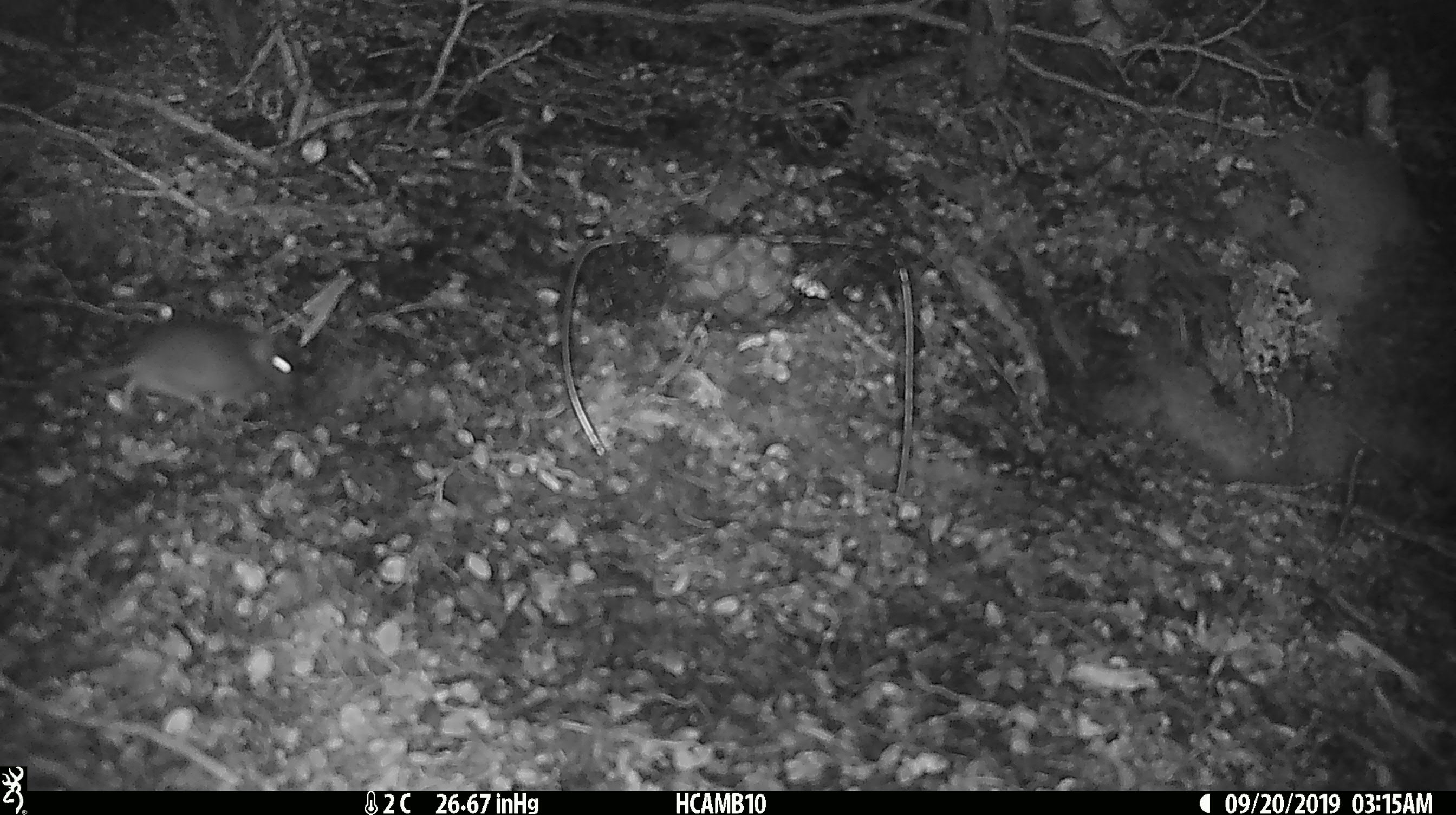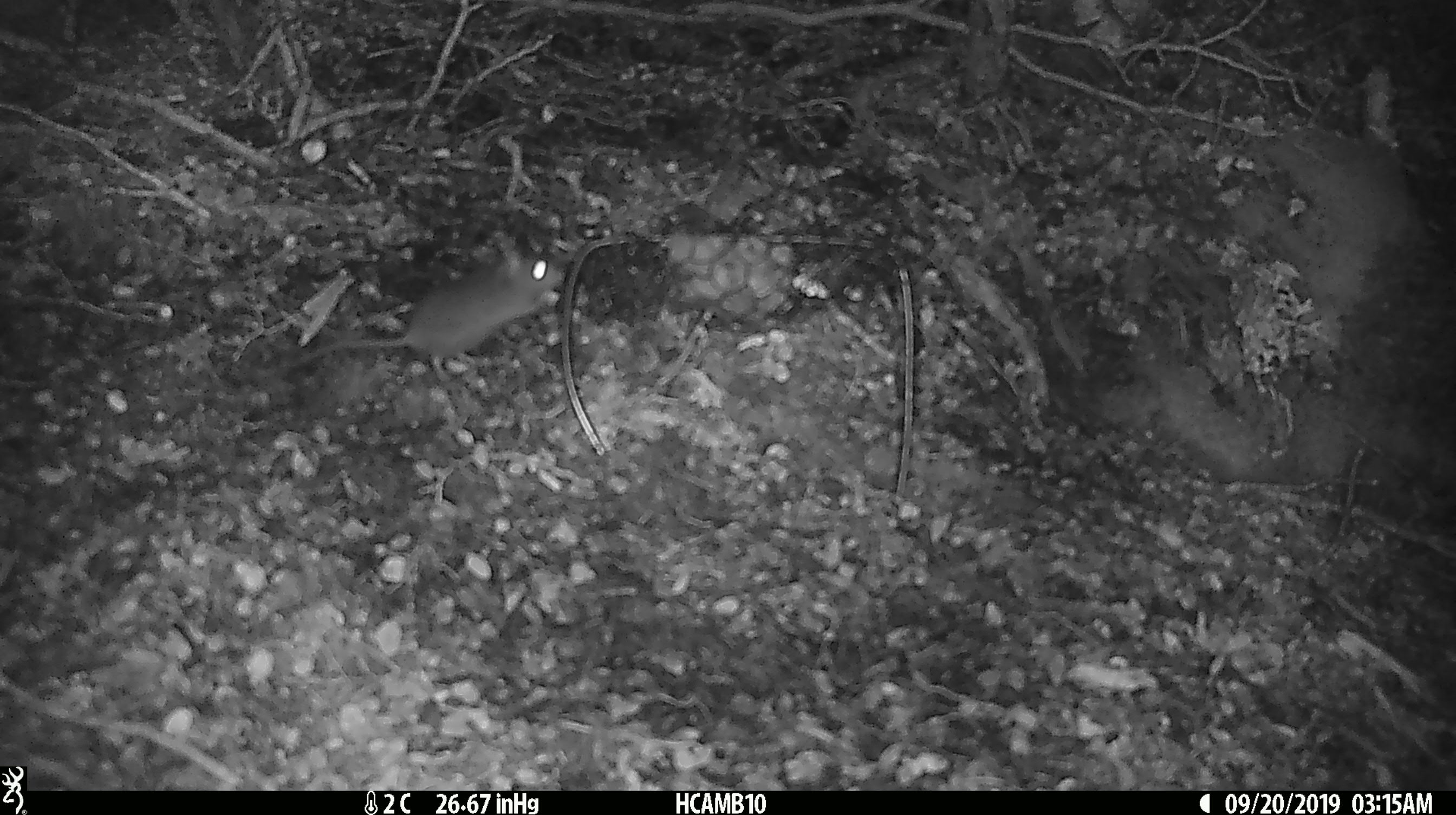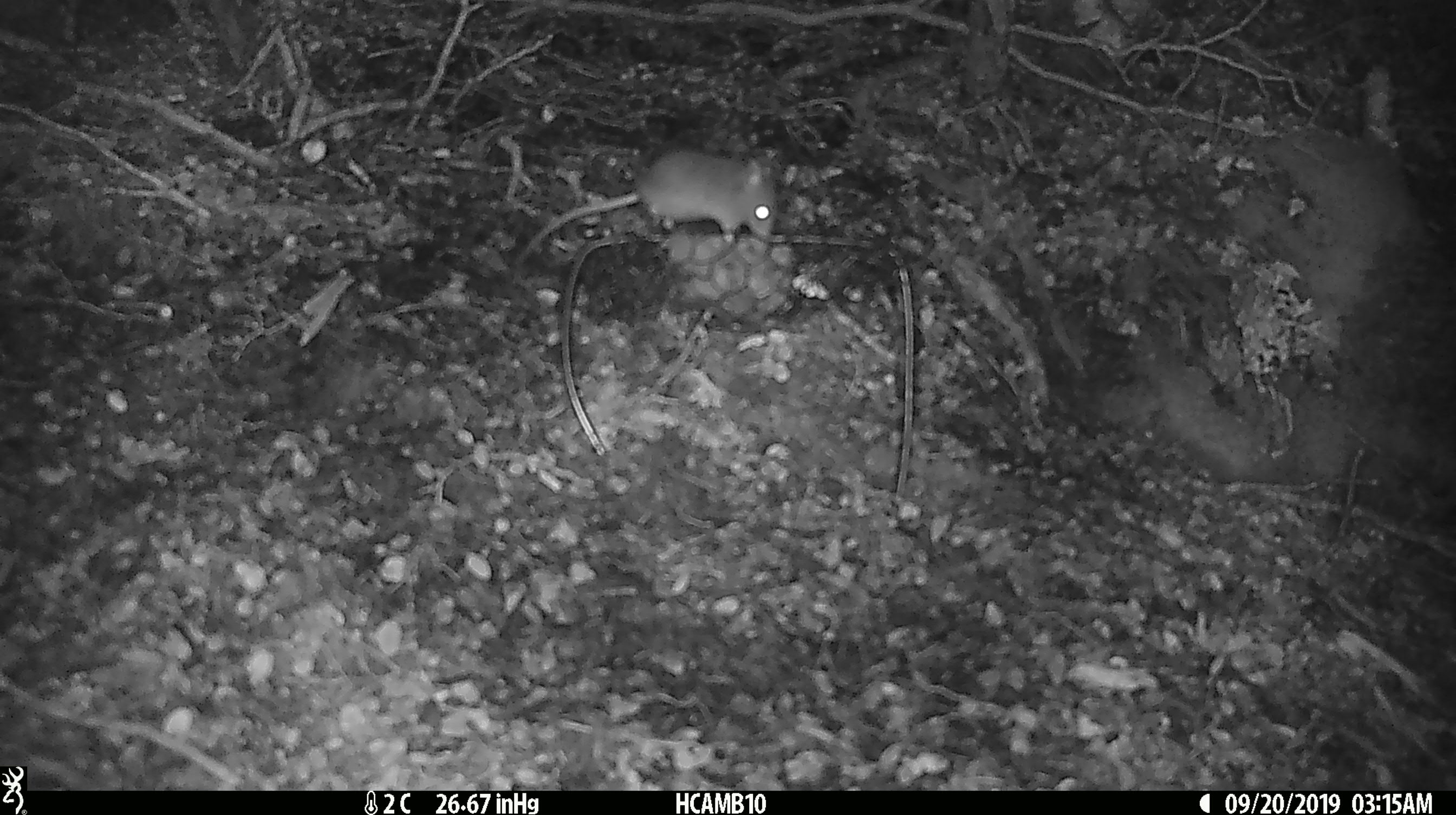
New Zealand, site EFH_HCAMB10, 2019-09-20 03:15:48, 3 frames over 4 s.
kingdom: Animalia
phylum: Chordata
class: Mammalia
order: Rodentia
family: Muridae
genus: Mus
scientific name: Mus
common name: mouse